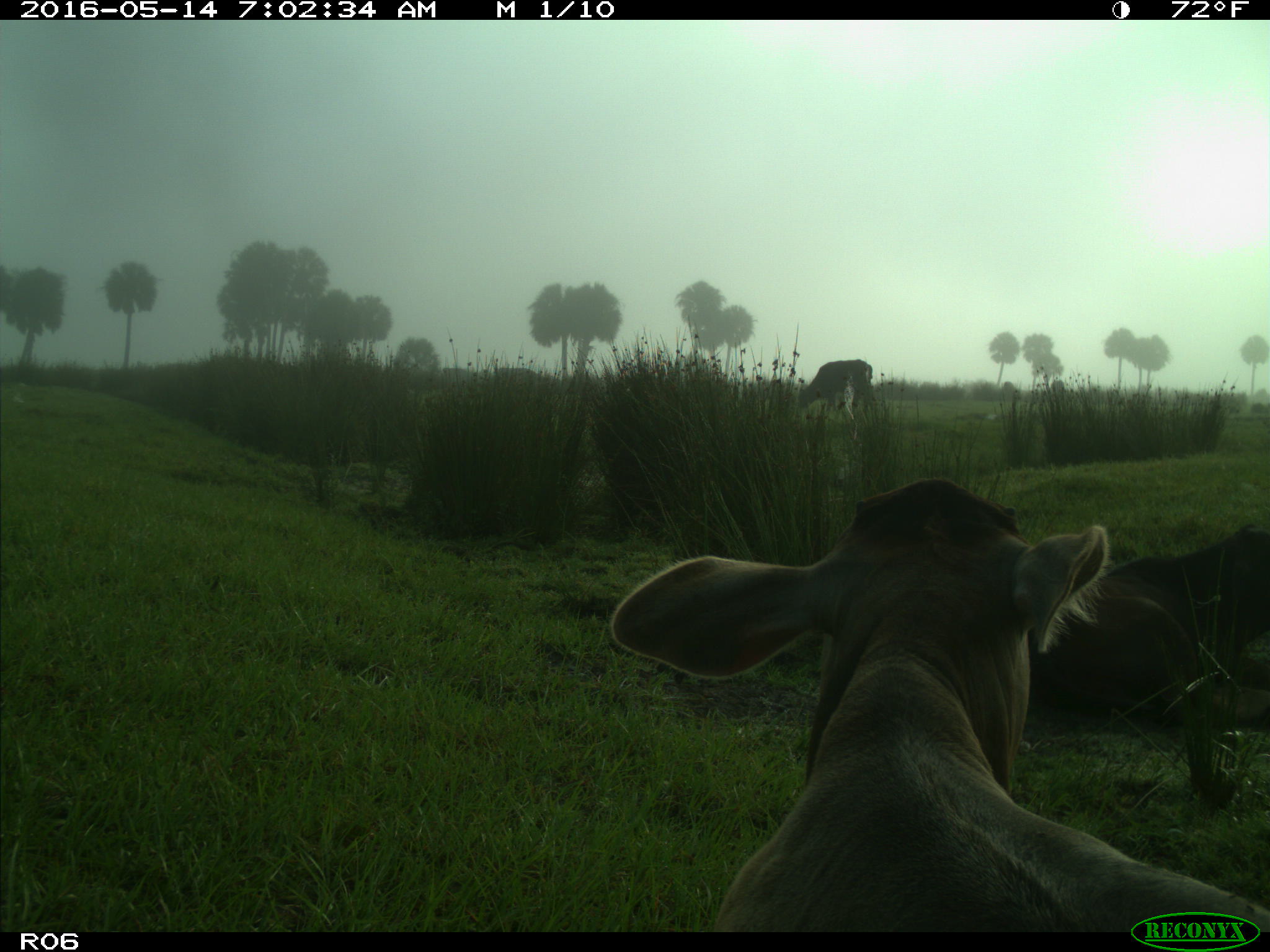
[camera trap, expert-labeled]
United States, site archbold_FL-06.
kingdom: Animalia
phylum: Chordata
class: Mammalia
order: Artiodactyla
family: Bovidae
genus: Bos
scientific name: Bos taurus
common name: domestic cow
Bos taurus (domestic cow).